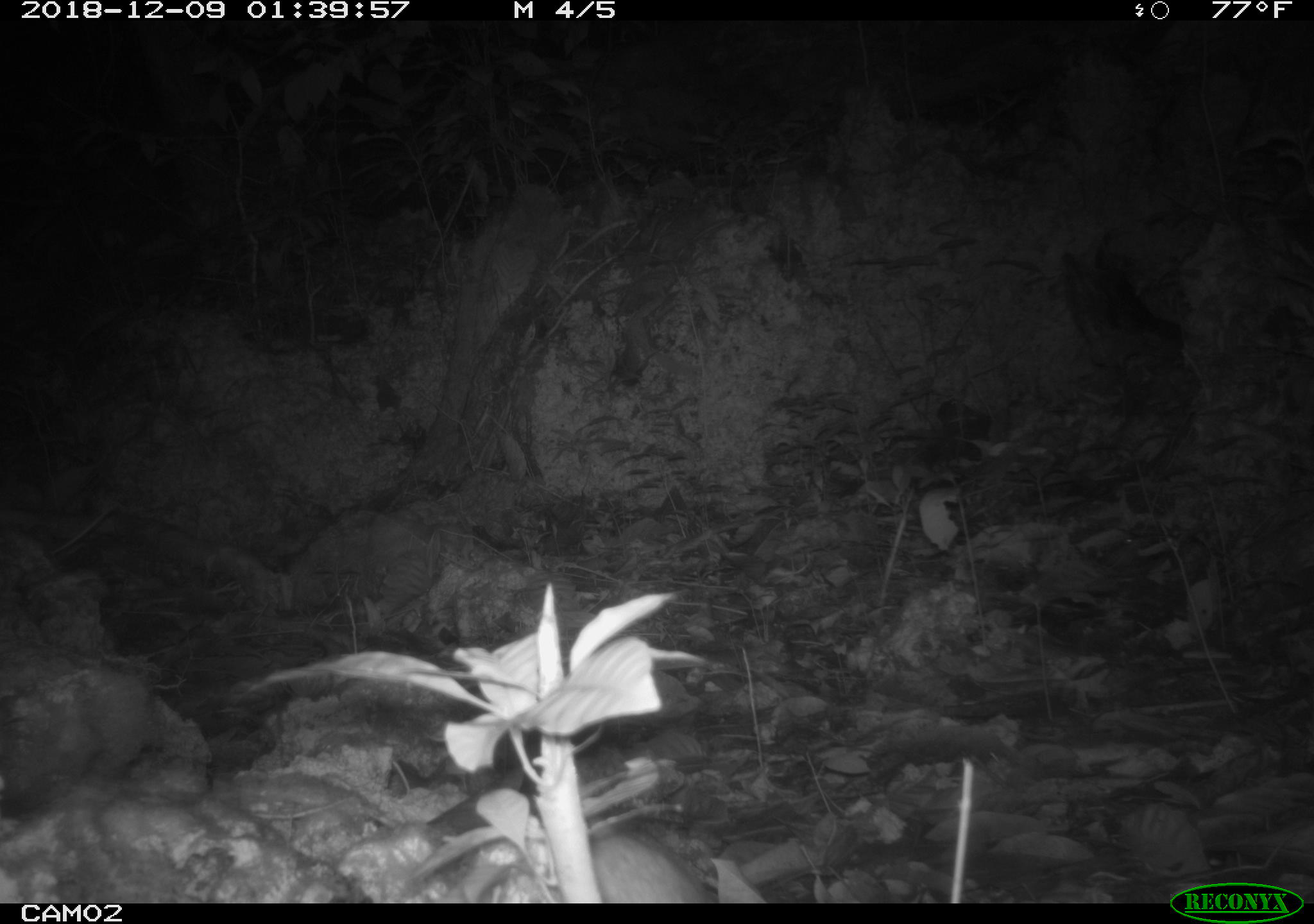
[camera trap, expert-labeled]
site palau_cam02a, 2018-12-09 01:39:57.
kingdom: Animalia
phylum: Chordata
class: Mammalia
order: Rodentia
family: Muridae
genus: Rattus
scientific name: Rattus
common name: rat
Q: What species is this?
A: Rat (Rattus).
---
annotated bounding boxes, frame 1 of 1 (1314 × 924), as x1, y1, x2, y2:
rat: 581, 823, 712, 905